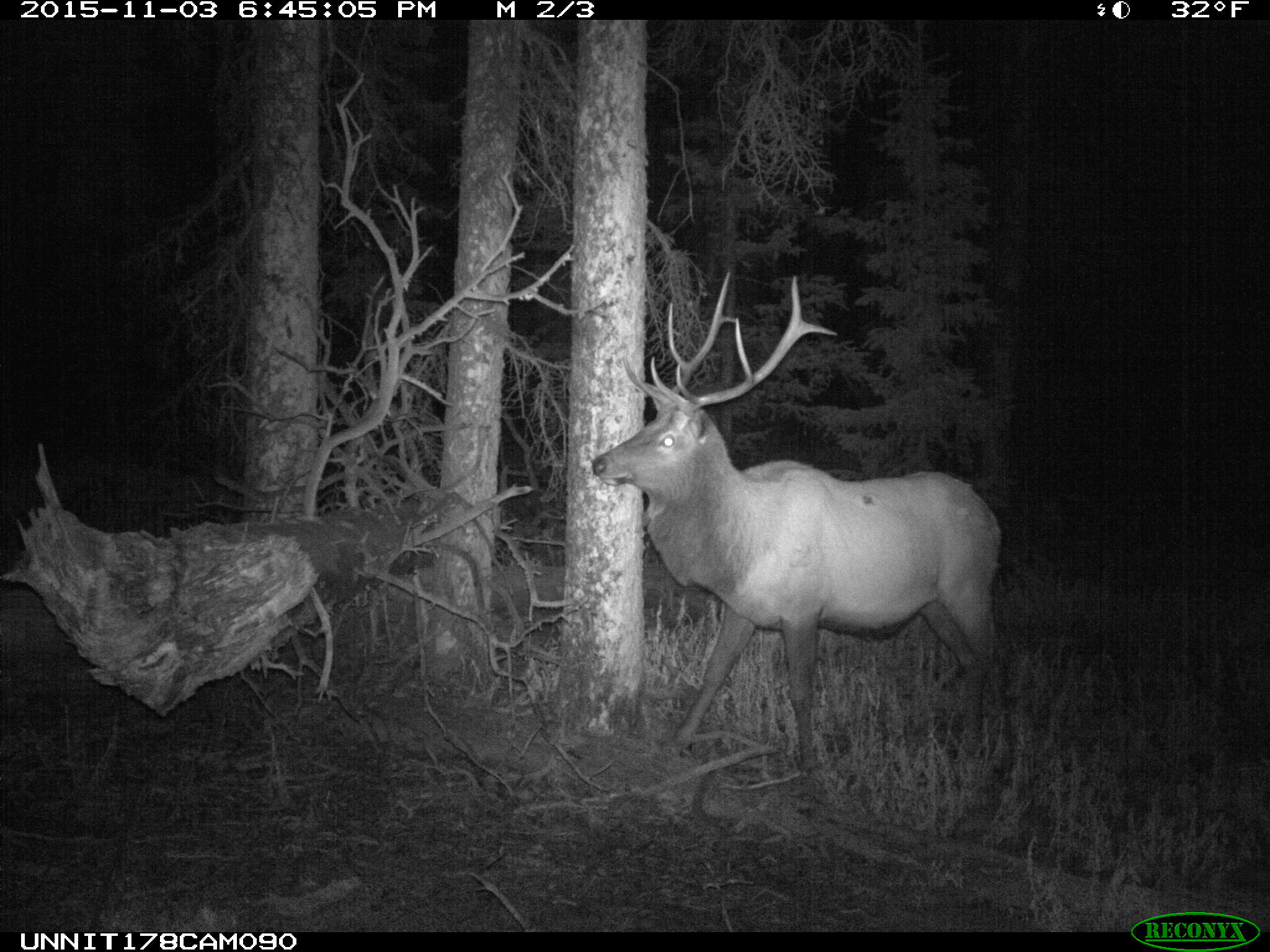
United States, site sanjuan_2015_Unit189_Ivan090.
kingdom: Animalia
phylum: Chordata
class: Mammalia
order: Artiodactyla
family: Cervidae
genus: Cervus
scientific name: Cervus elaphus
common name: red deer